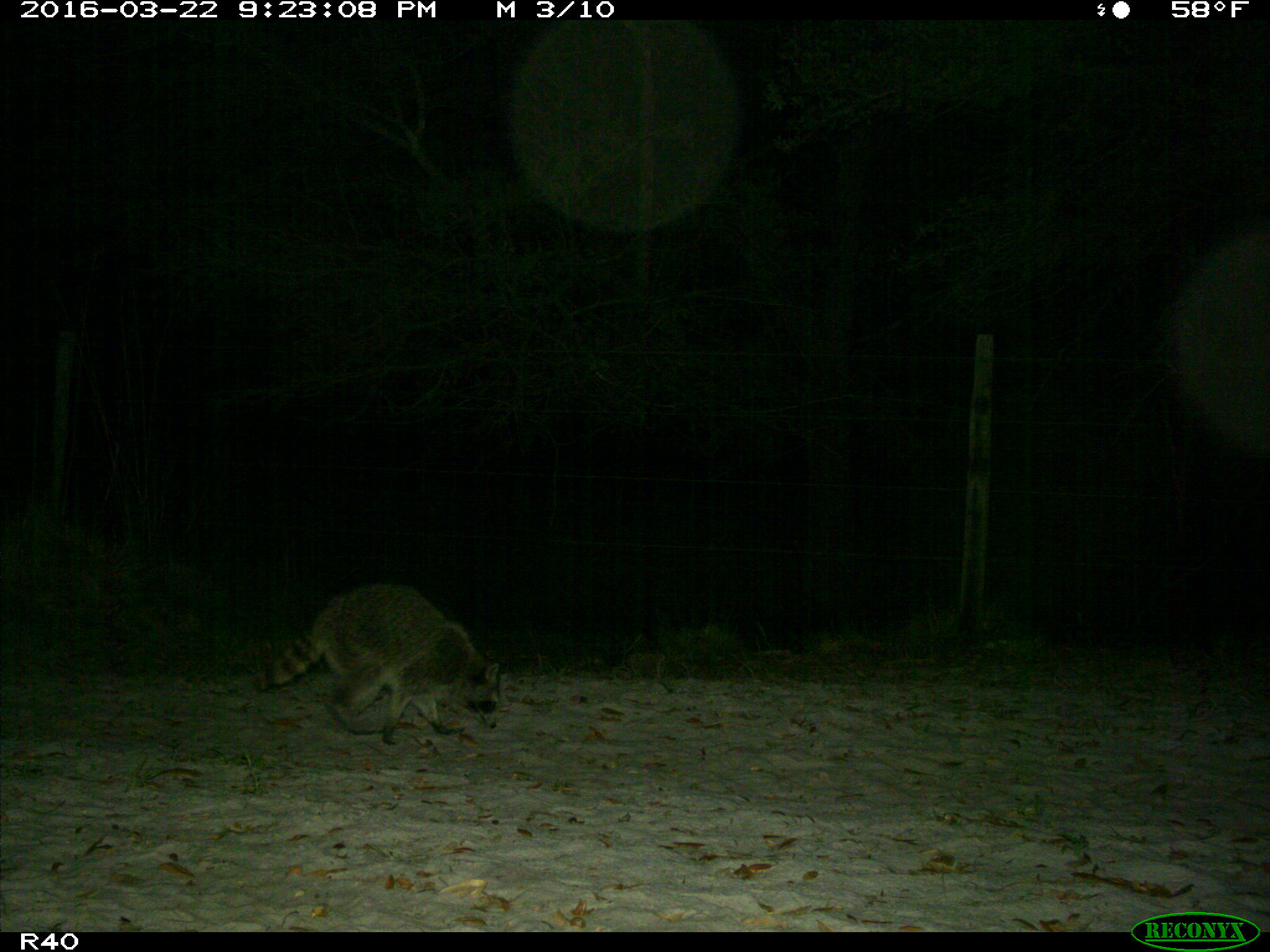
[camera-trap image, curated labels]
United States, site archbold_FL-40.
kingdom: Animalia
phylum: Chordata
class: Mammalia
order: Carnivora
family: Procyonidae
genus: Procyon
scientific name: Procyon lotor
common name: common raccoon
Procyon lotor (common raccoon).